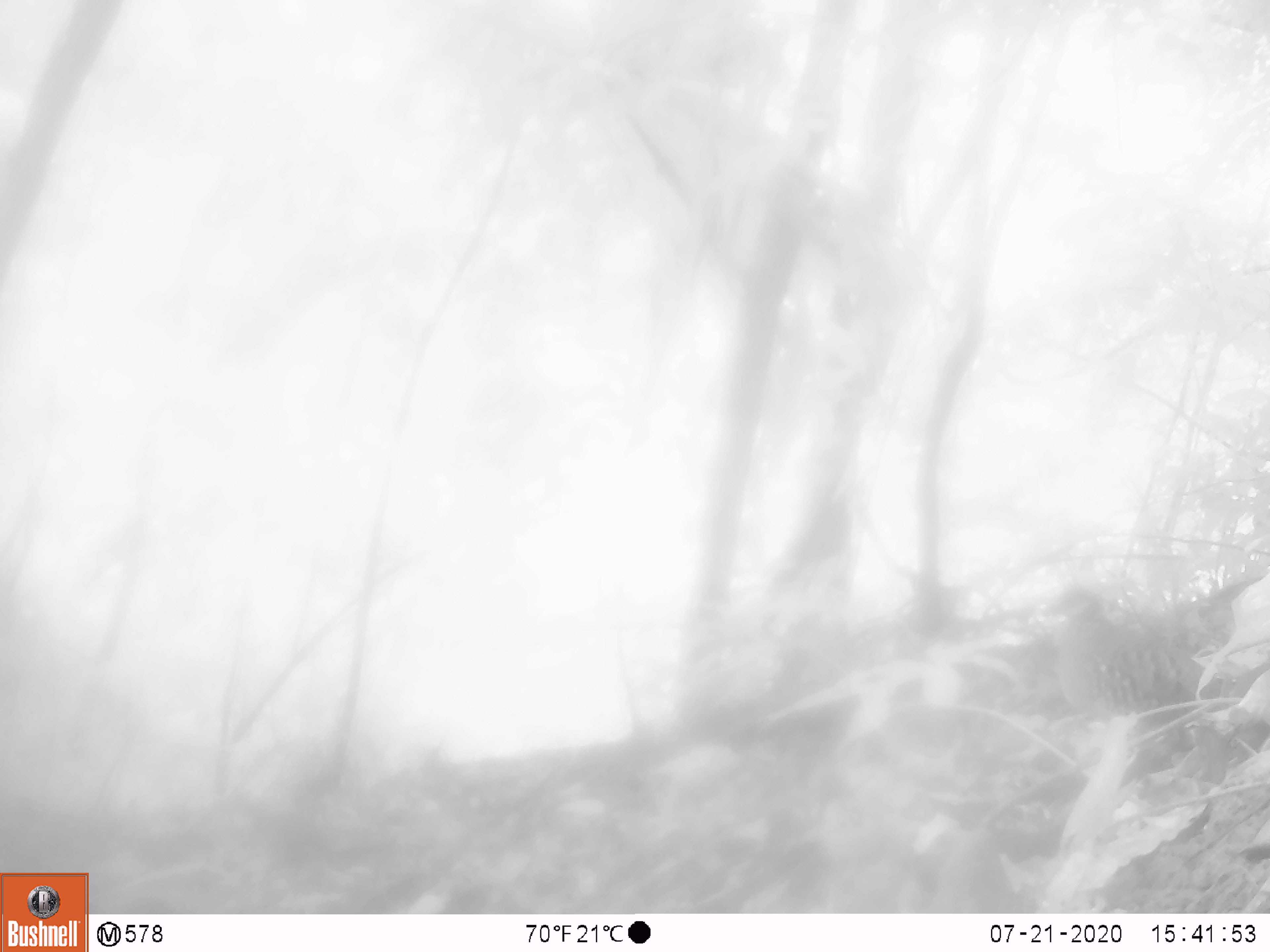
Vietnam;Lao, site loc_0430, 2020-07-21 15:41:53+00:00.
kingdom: Animalia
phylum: Chordata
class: Aves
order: Galliformes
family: Phasianidae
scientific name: Phasianidae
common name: partridge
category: unidentified partridge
Unidentified partridge (partridge) (Phasianidae). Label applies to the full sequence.